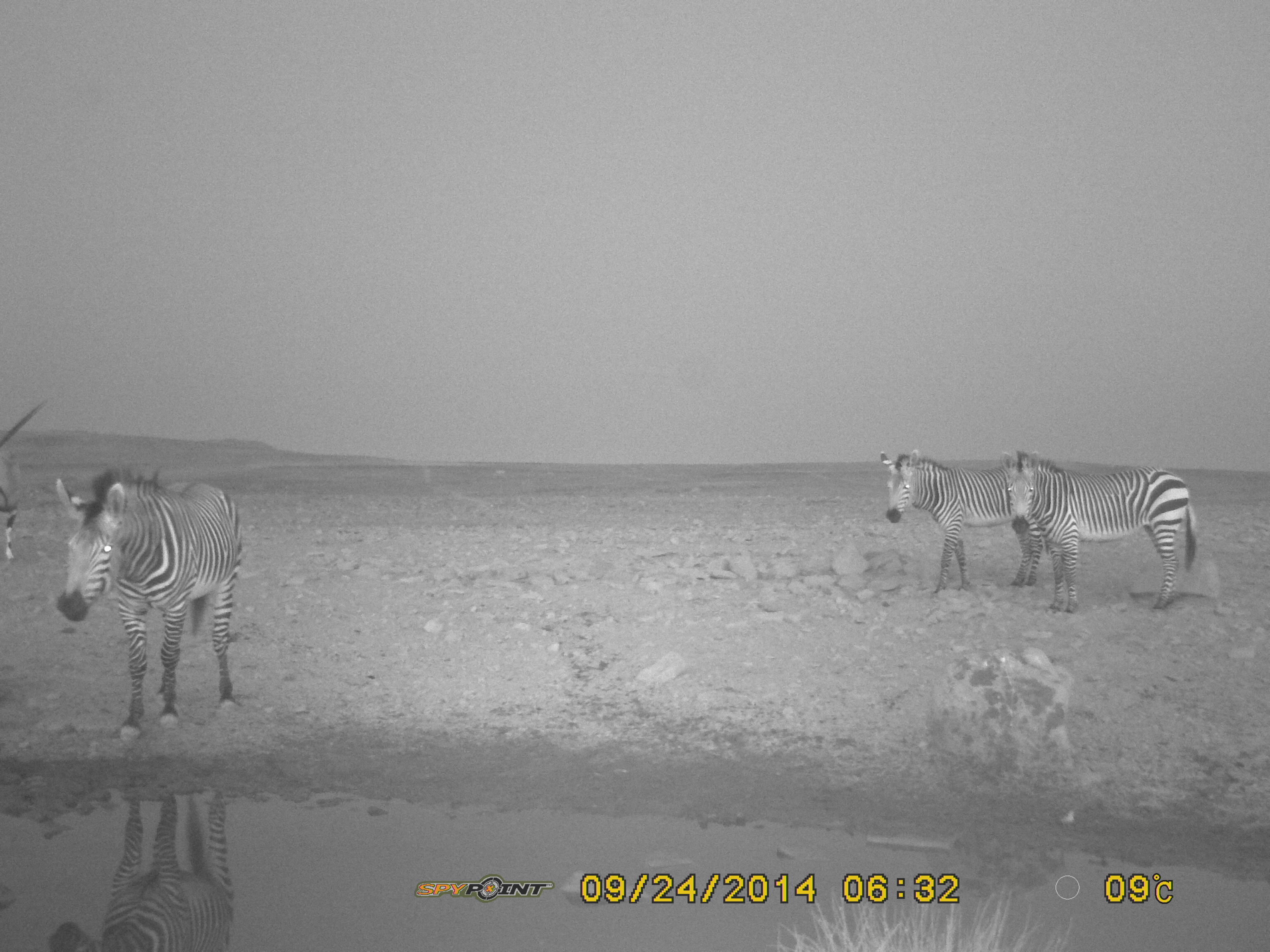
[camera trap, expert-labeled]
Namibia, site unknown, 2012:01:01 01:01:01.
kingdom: Animalia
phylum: Chordata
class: Mammalia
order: Perissodactyla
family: Equidae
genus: Equus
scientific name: Equus zebra hartmannae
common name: hartmann's mountain zebra